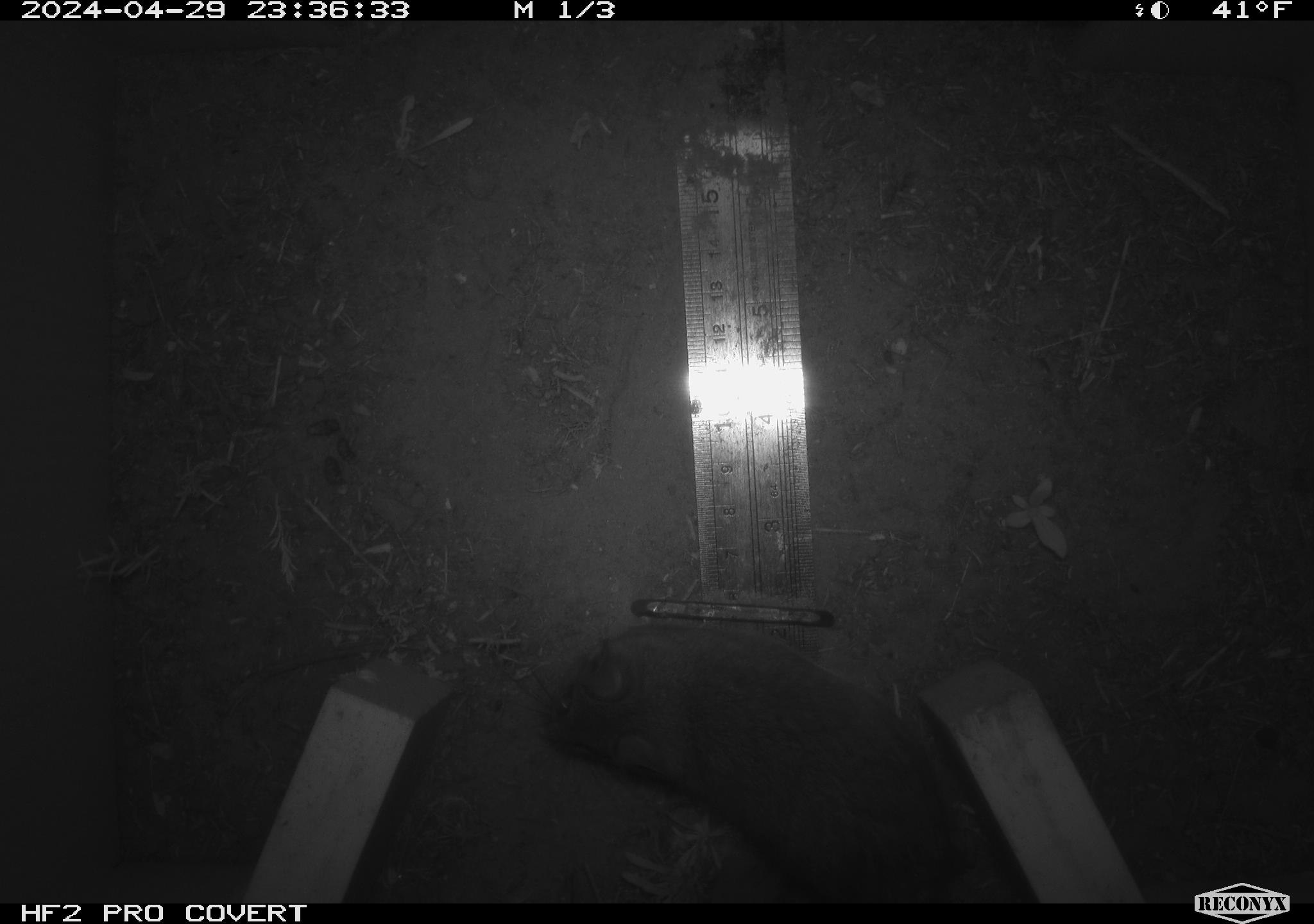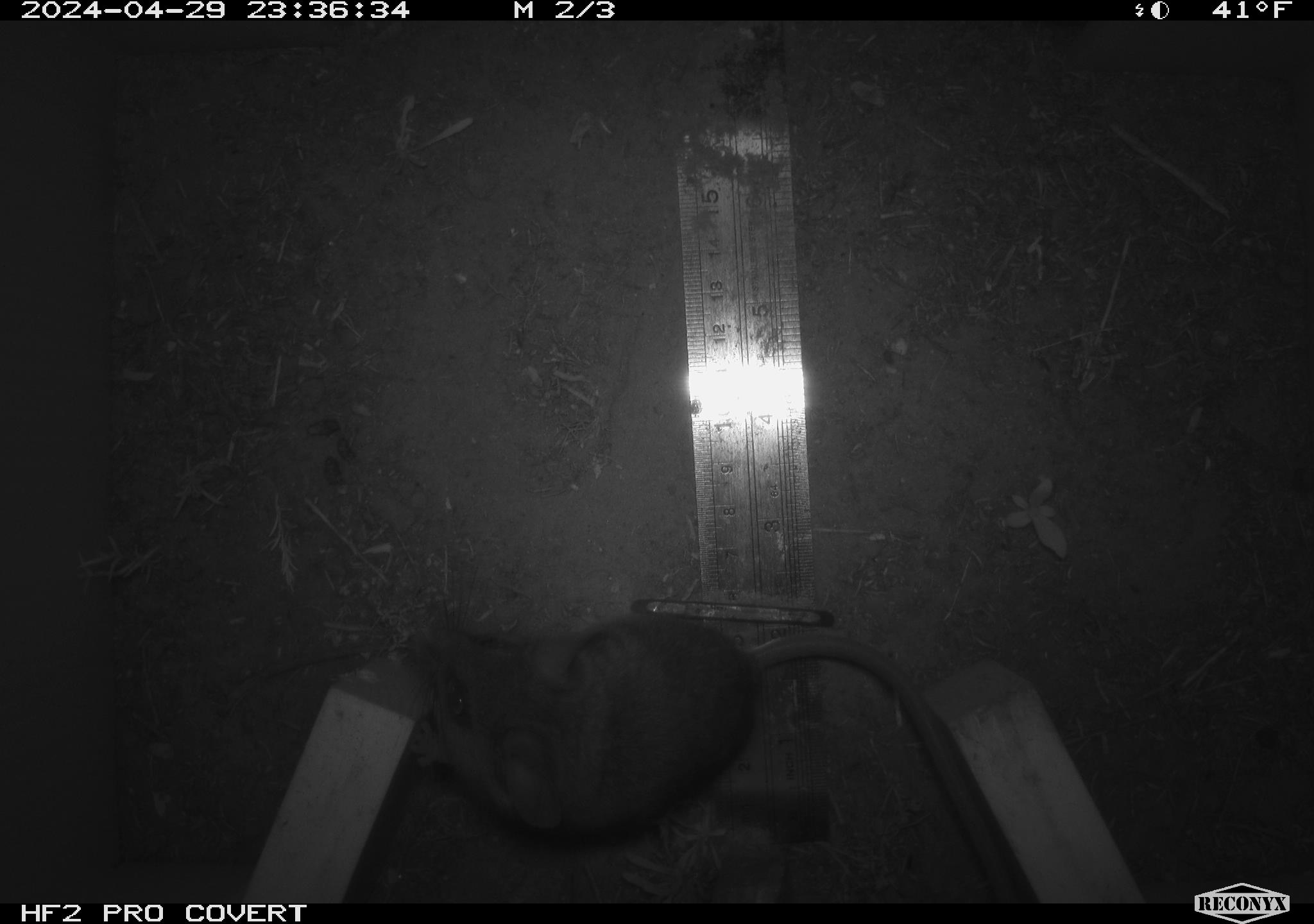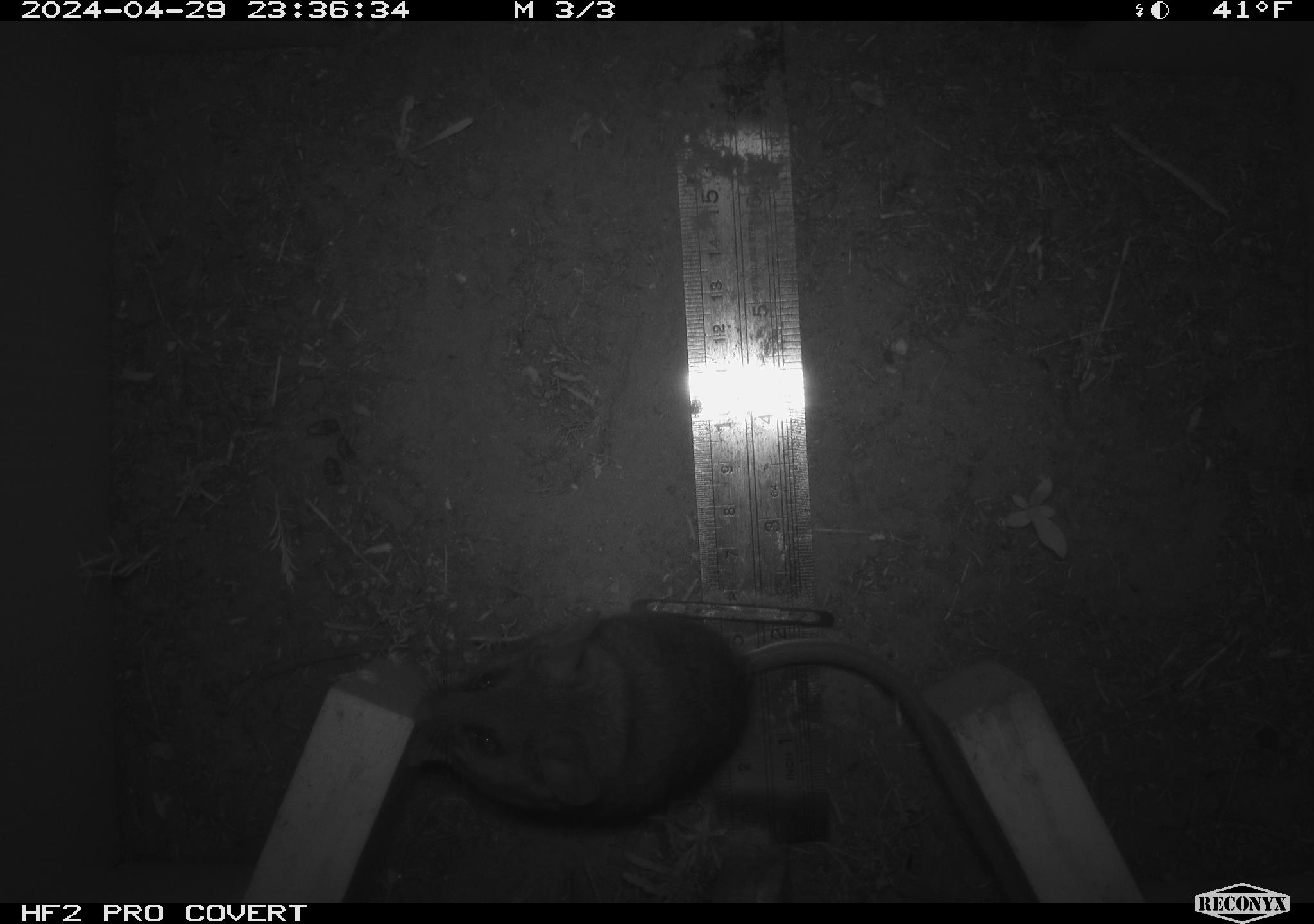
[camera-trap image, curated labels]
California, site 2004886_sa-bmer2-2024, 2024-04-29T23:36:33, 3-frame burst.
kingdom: Animalia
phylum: Chordata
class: Mammalia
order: Rodentia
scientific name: Rodentia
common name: woodrat or rat or mouse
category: woodrat or rat or mouse species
Woodrat or rat or mouse species (woodrat or rat or mouse) (Rodentia).